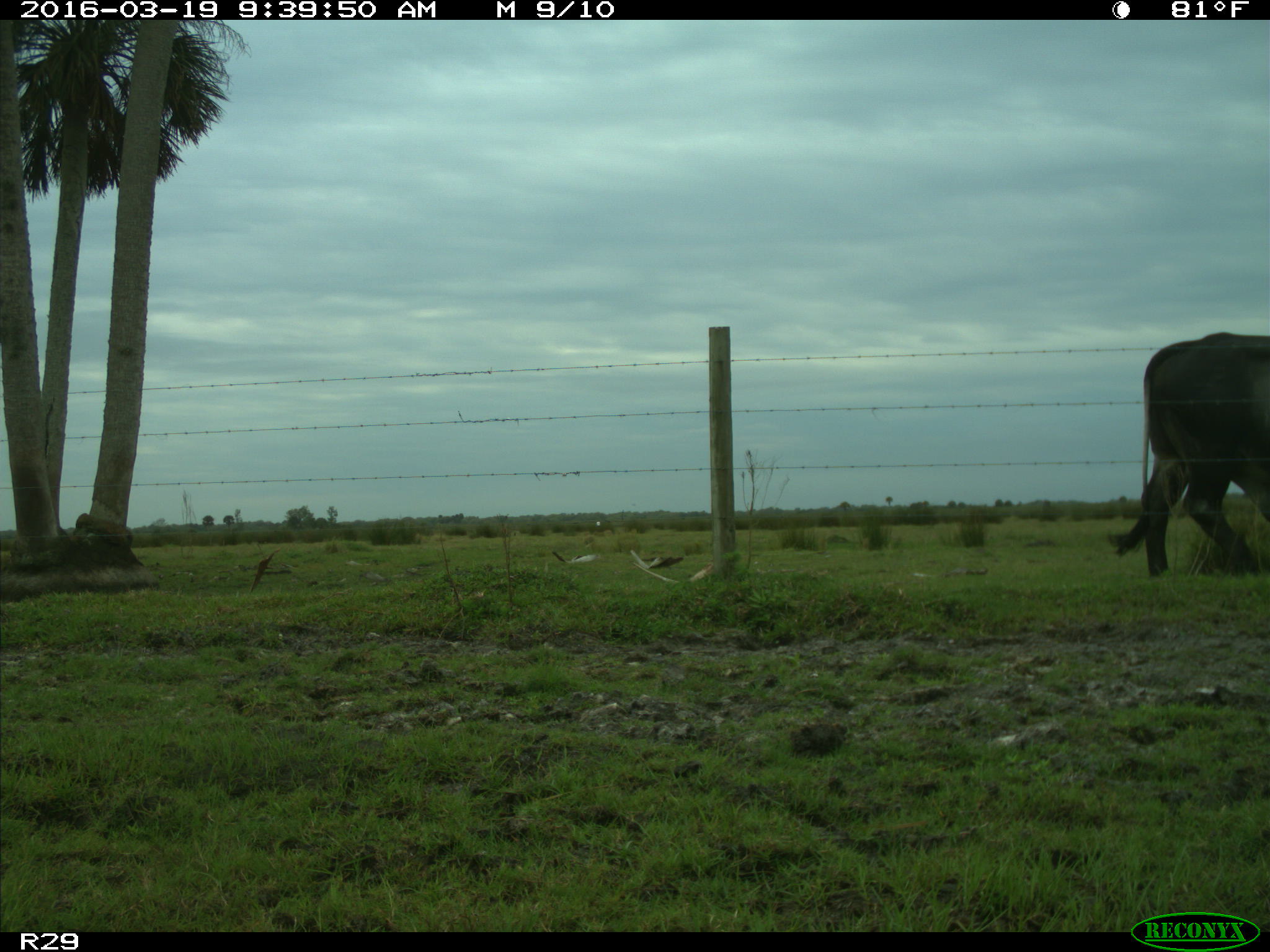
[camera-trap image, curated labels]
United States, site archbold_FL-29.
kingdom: Animalia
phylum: Chordata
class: Mammalia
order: Artiodactyla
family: Bovidae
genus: Bos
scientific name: Bos taurus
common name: domestic cow